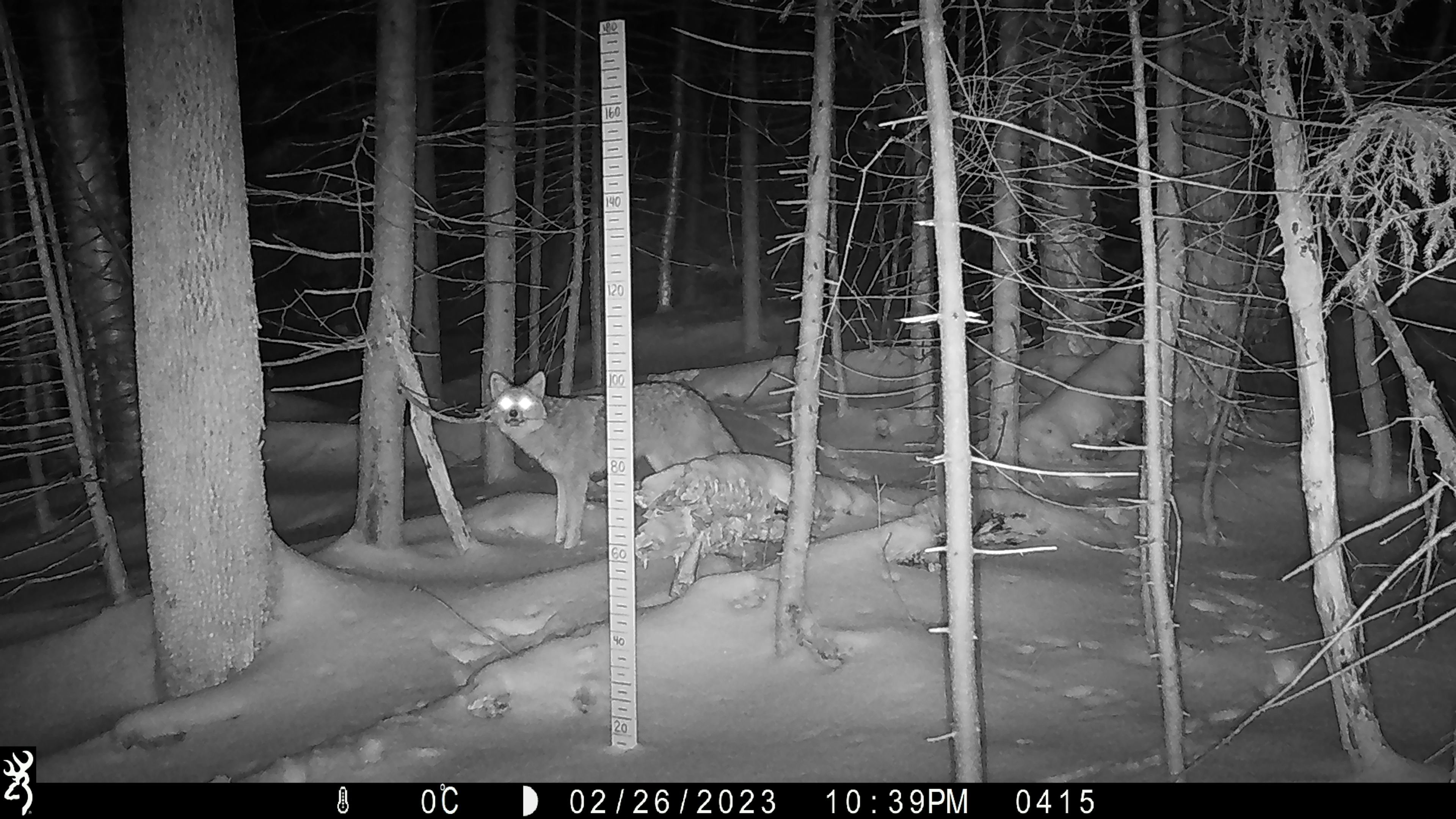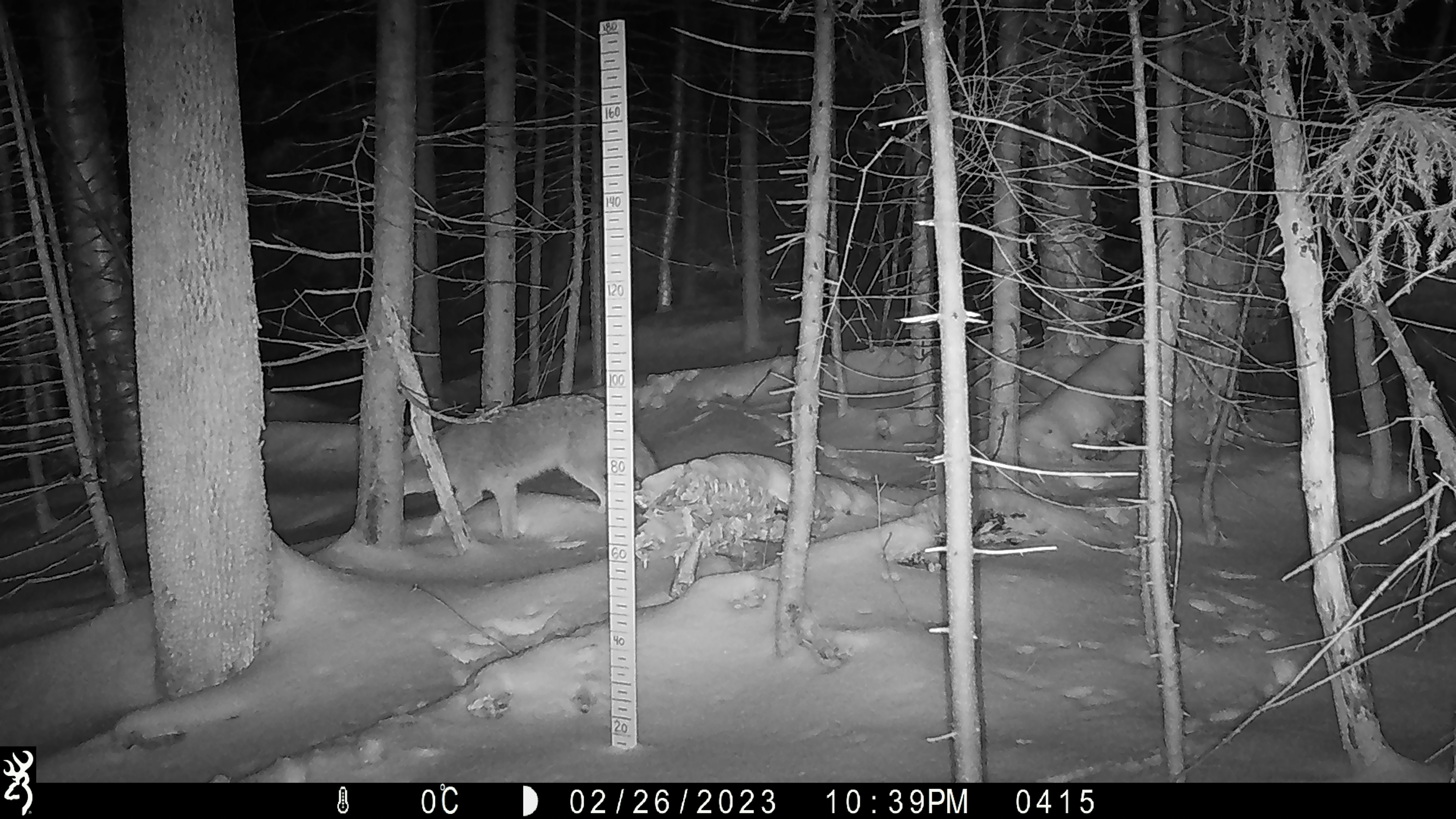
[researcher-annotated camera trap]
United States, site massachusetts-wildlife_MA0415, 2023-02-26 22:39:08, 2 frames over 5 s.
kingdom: Animalia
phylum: Chordata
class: Mammalia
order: Carnivora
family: Canidae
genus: Canis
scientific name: Canis latrans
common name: coyote